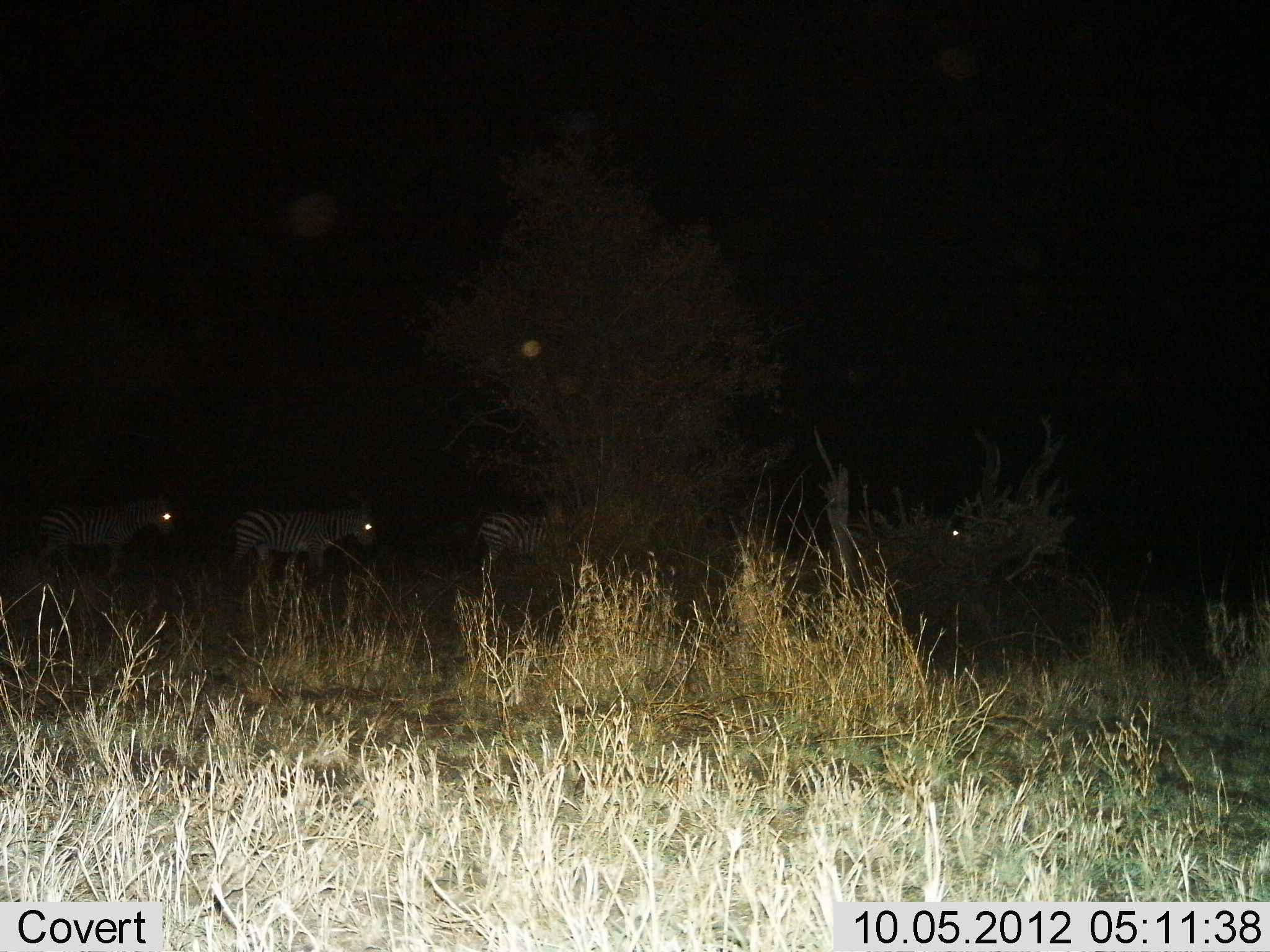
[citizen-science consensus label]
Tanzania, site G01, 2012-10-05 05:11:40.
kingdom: Animalia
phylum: Chordata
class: Mammalia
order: Perissodactyla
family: Equidae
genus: Equus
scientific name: Equus quagga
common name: plains zebra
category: zebra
Zebra (plains zebra) (Equus quagga), count 4. Behavior (volunteer vote fractions): standing 30%, resting 0%, moving 80%, interacting 0%. Young present (vote fraction): 0%. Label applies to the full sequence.